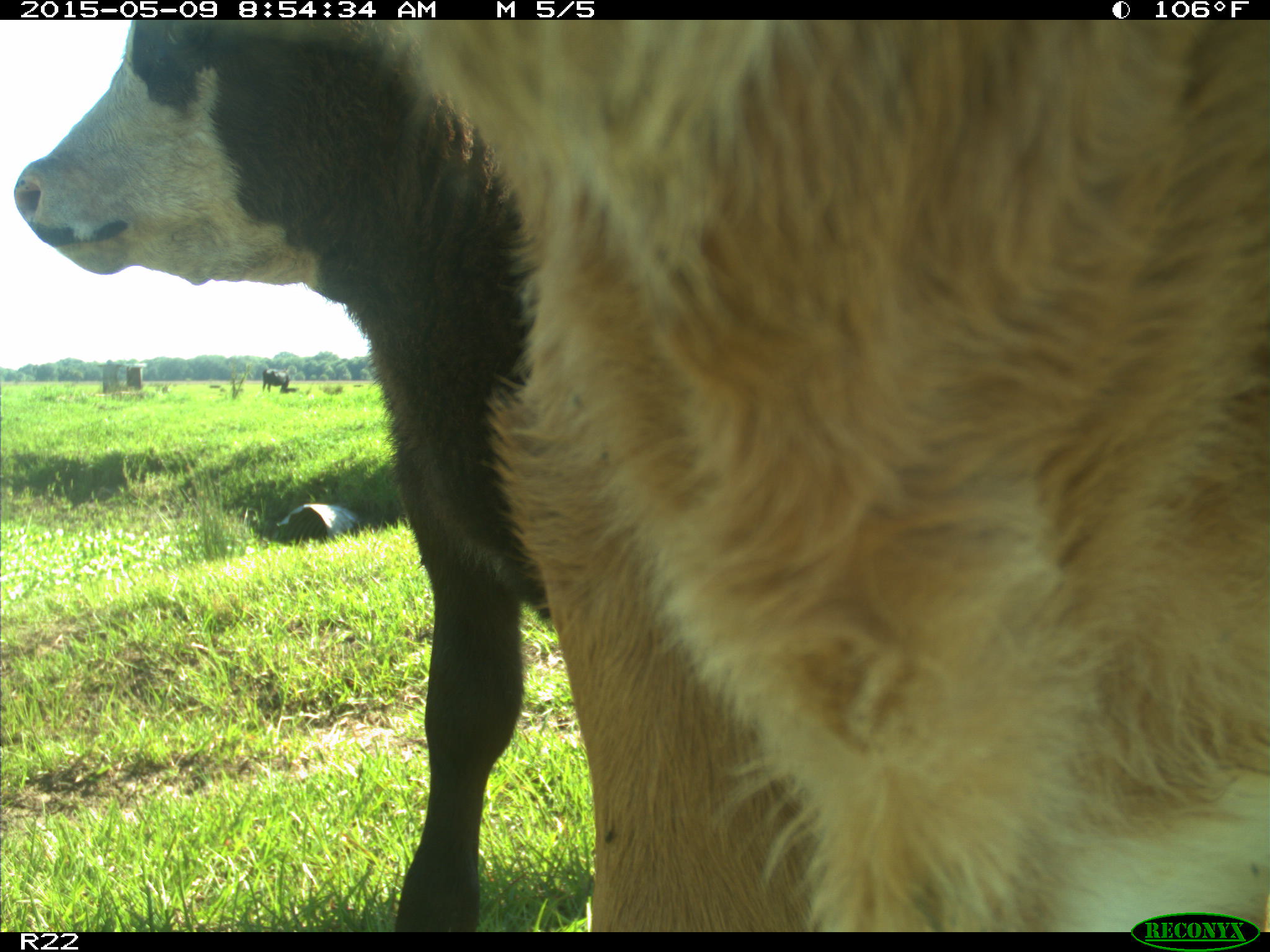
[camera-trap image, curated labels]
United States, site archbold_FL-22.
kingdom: Animalia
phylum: Chordata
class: Mammalia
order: Artiodactyla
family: Bovidae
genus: Bos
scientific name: Bos taurus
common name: domestic cow